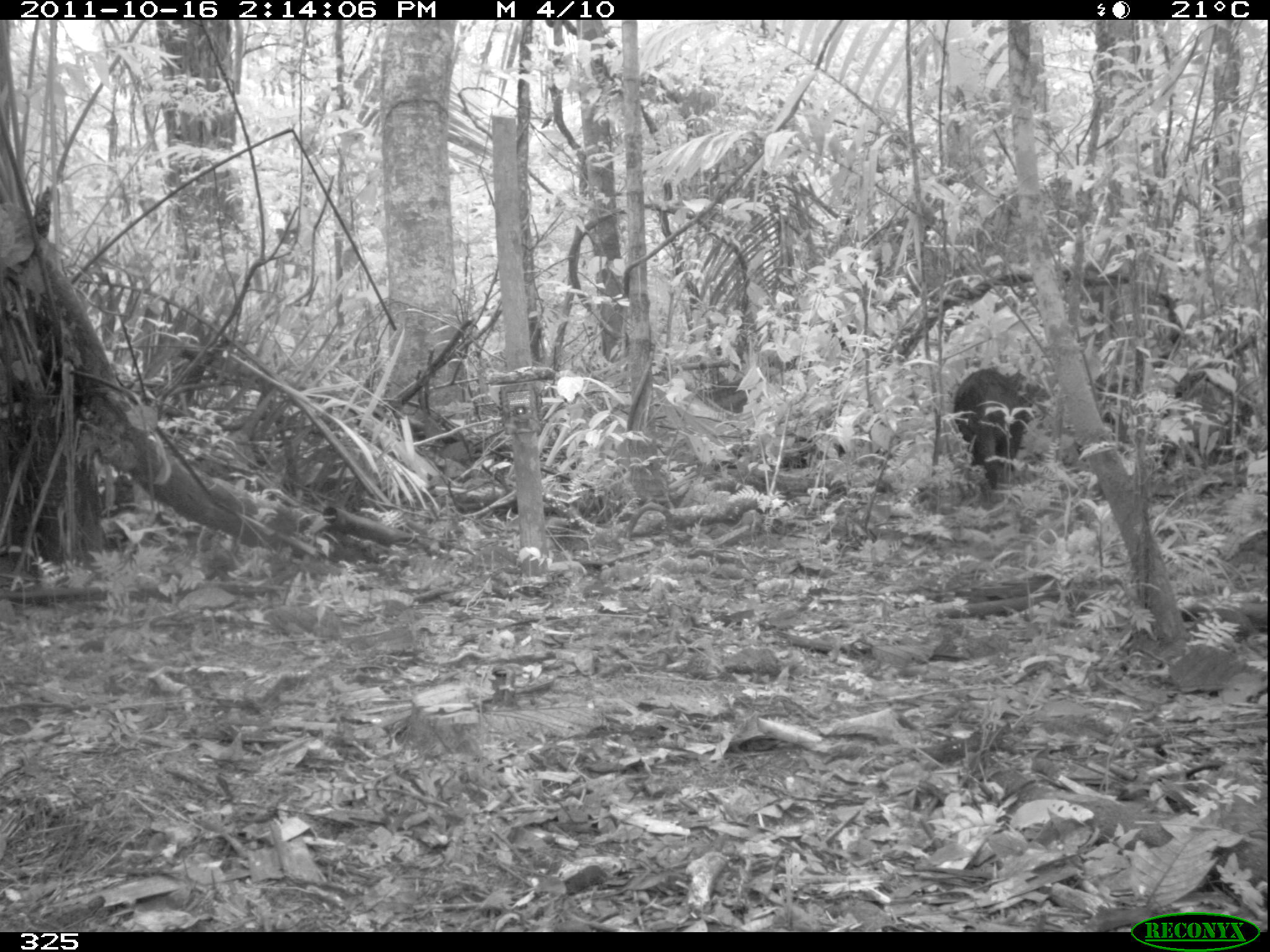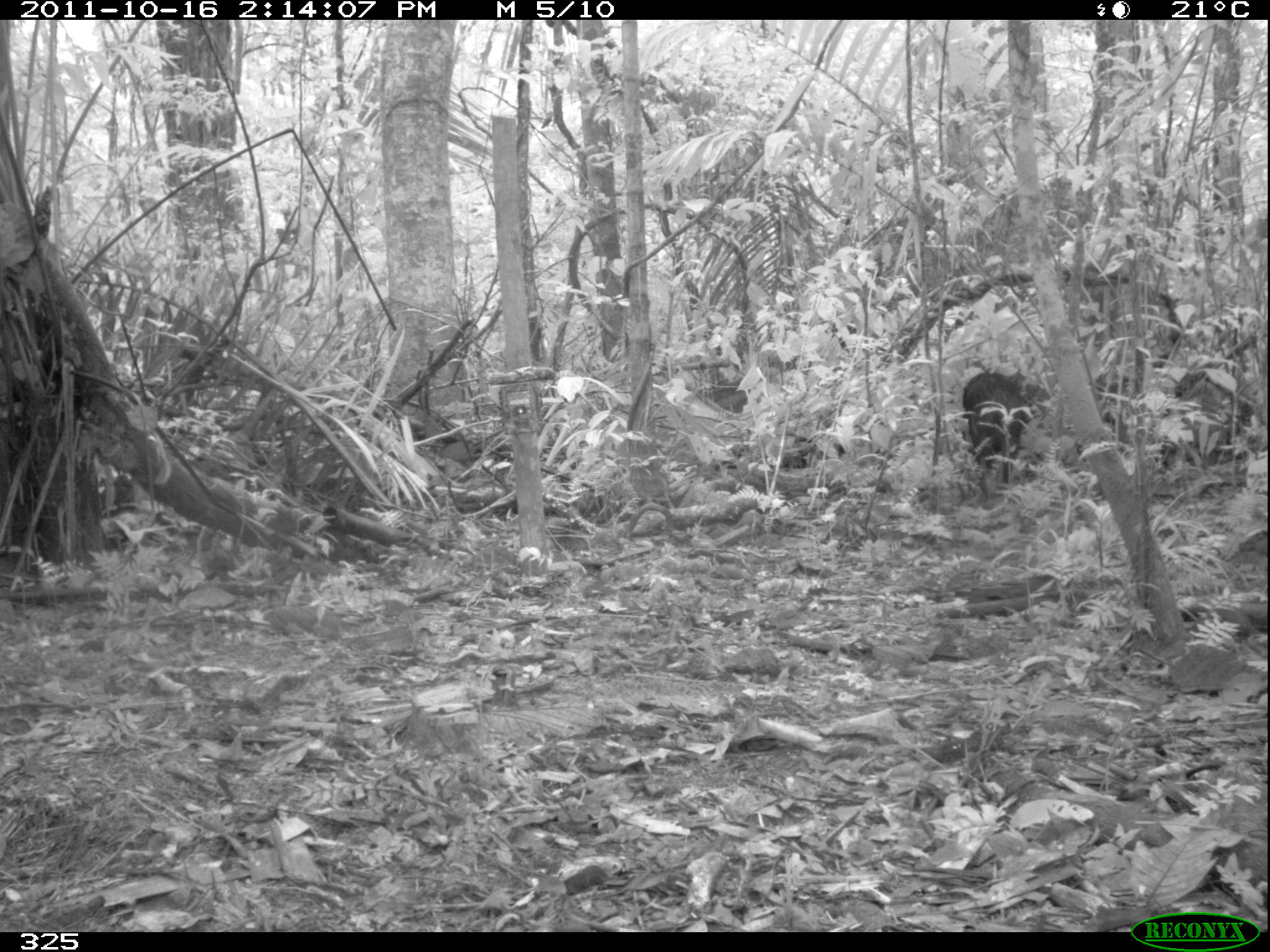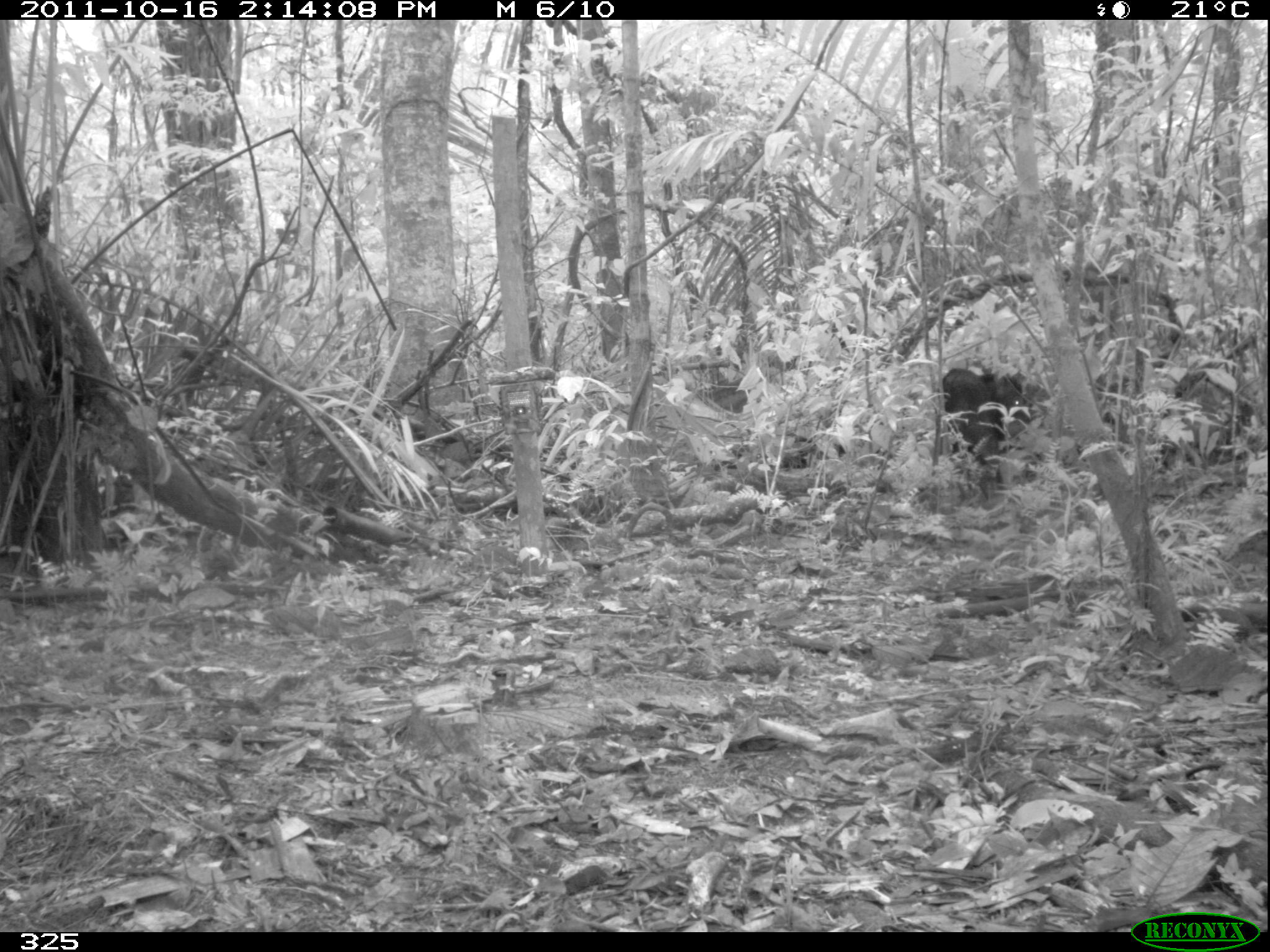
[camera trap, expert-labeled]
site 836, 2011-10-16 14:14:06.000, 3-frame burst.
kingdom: Animalia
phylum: Chordata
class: Mammalia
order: Artiodactyla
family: Tayassuidae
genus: Tayassu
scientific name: Tayassu pecari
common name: white-lipped peccary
Tayassu pecari (white-lipped peccary).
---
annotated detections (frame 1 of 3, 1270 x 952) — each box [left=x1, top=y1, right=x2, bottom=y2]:
tayassu pecari: [left=950, top=369, right=1027, bottom=488]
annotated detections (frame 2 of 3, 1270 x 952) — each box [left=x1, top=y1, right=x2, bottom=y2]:
tayassu pecari: [left=958, top=372, right=1027, bottom=482]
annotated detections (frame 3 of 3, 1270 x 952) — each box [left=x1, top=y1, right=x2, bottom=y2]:
tayassu pecari: [left=940, top=369, right=1031, bottom=488]